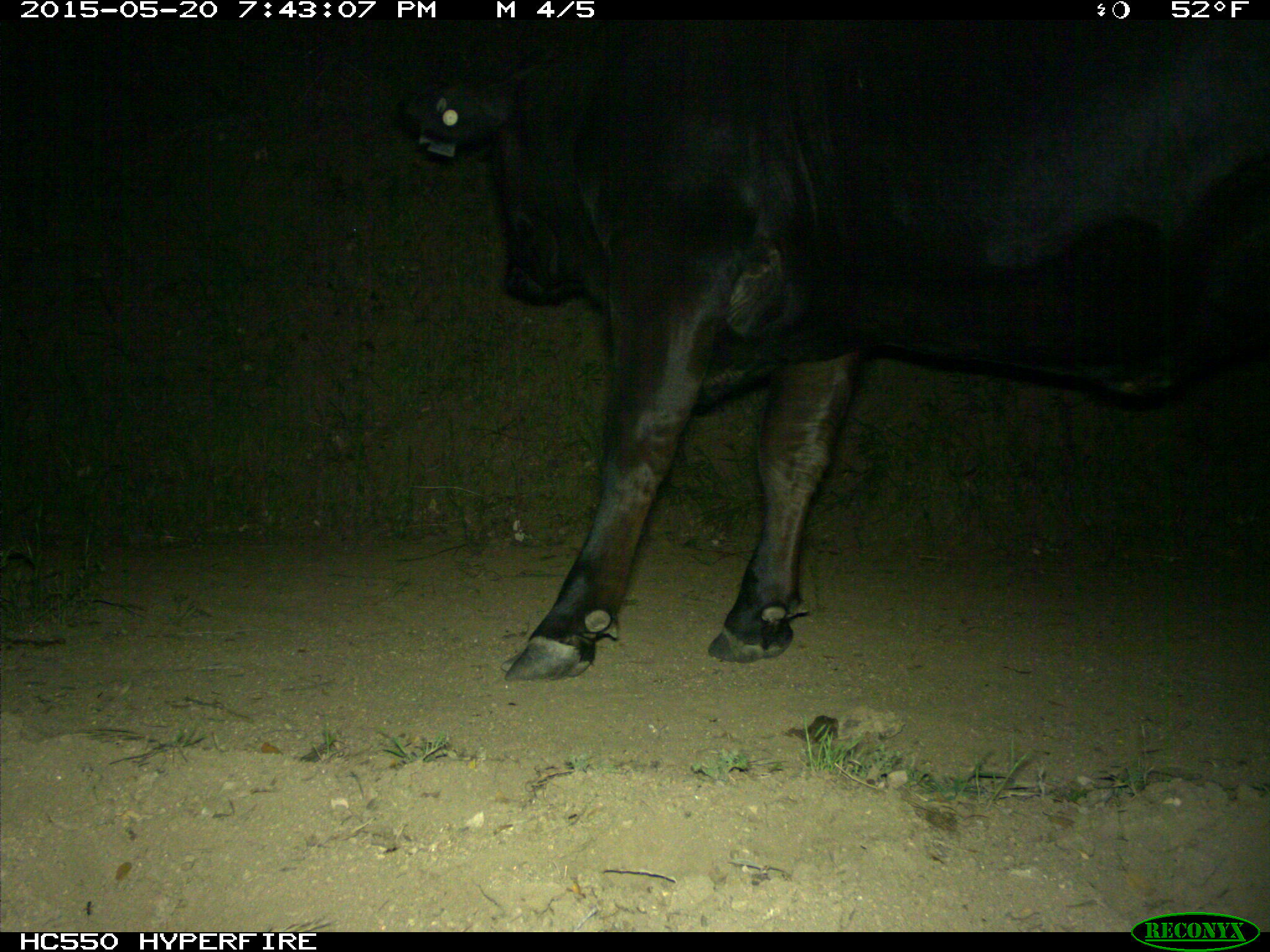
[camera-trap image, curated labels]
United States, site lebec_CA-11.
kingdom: Animalia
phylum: Chordata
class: Mammalia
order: Artiodactyla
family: Bovidae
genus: Bos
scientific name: Bos taurus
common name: domestic cow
Bos taurus (domestic cow).